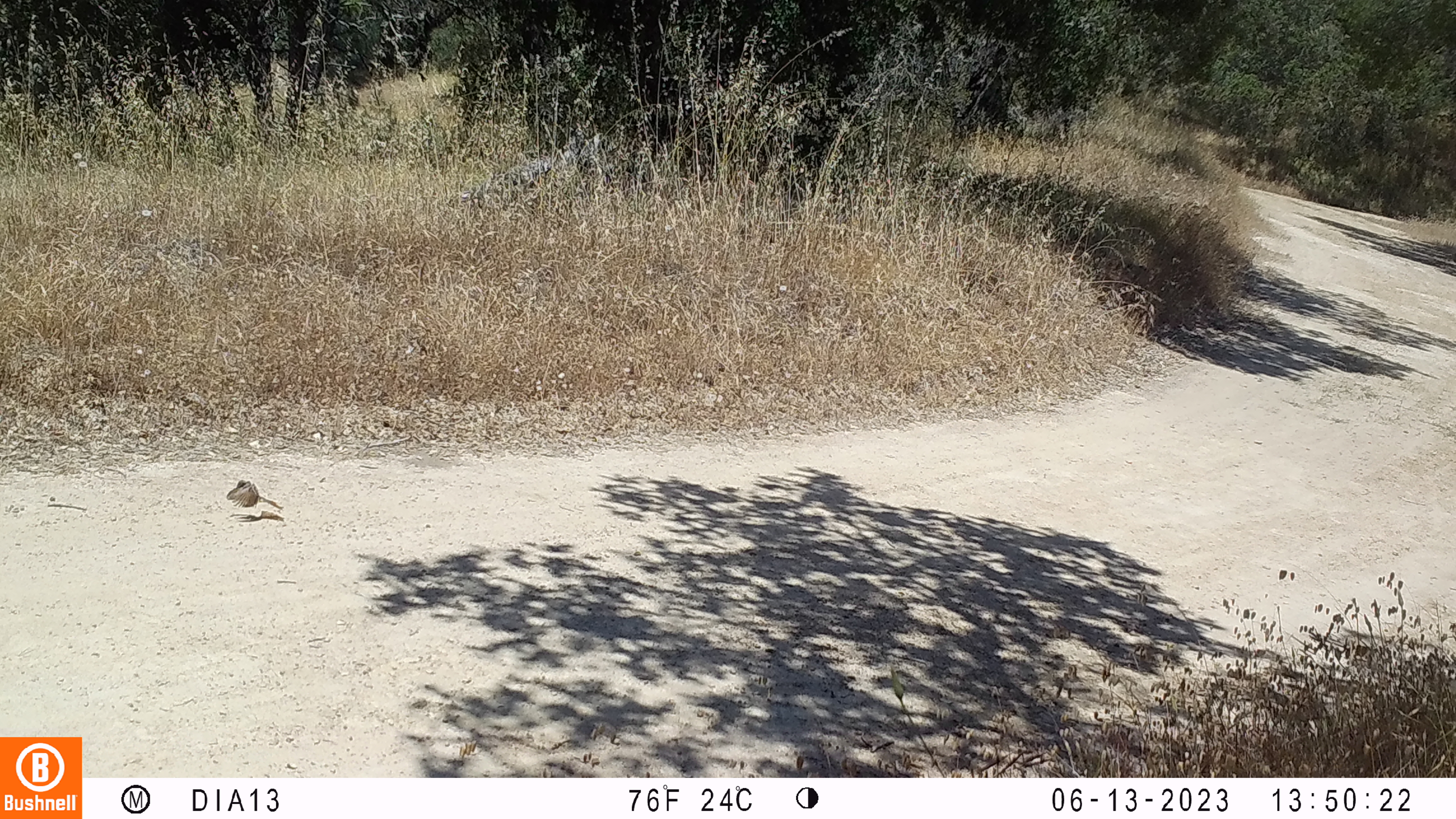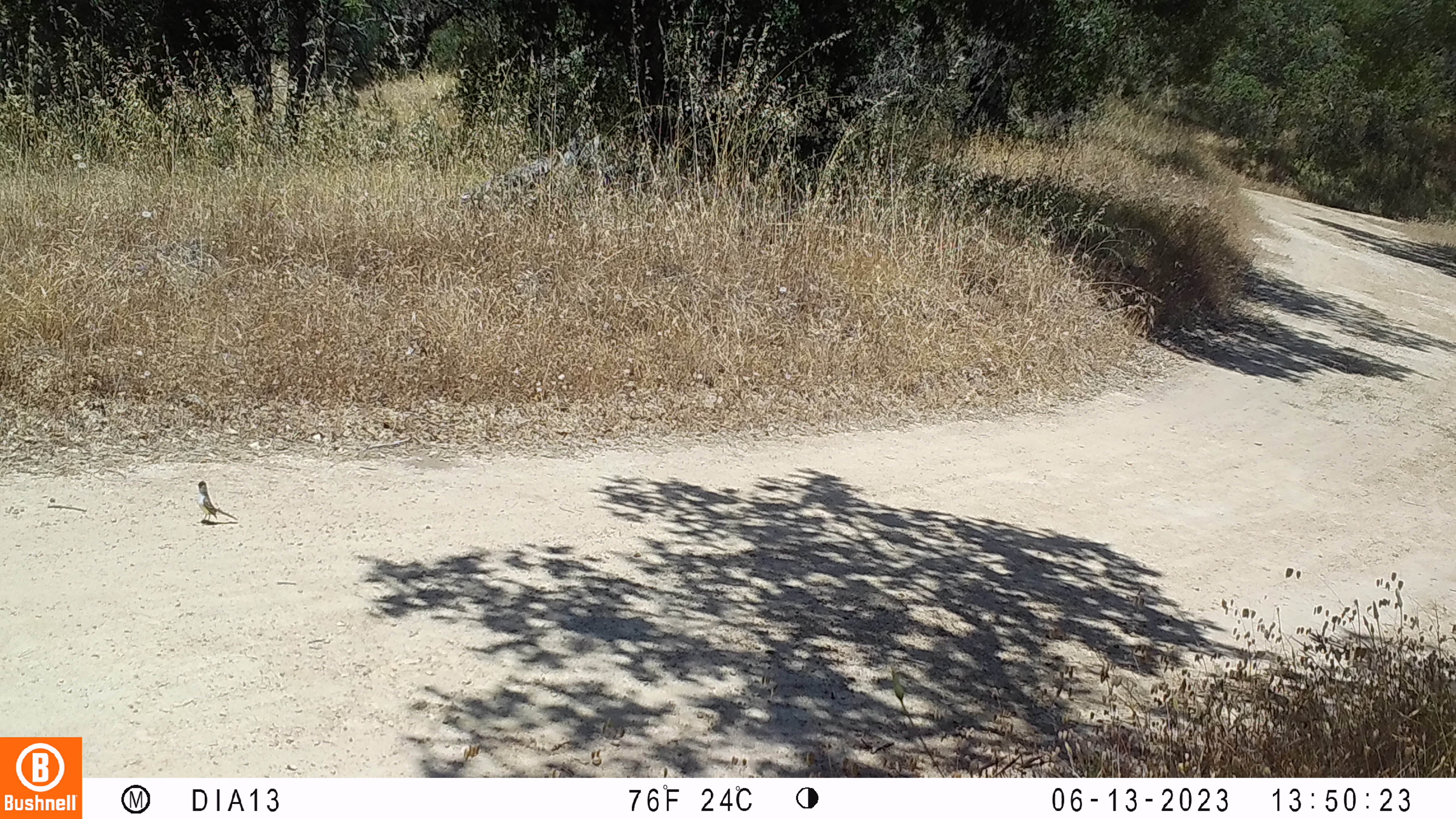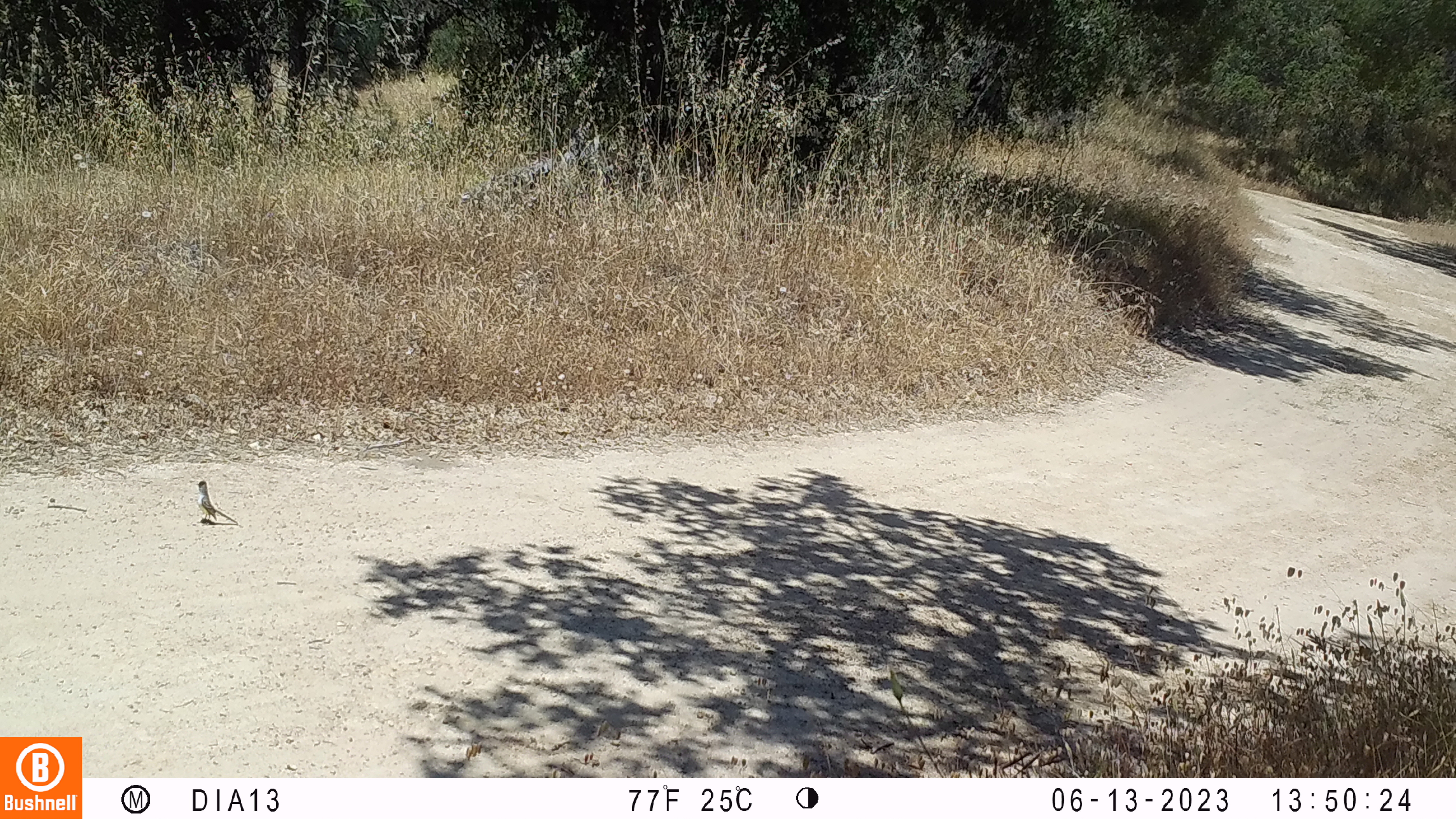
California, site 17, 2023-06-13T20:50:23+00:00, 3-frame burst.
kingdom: Animalia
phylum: Chordata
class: Aves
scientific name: Aves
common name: bird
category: unknown bird